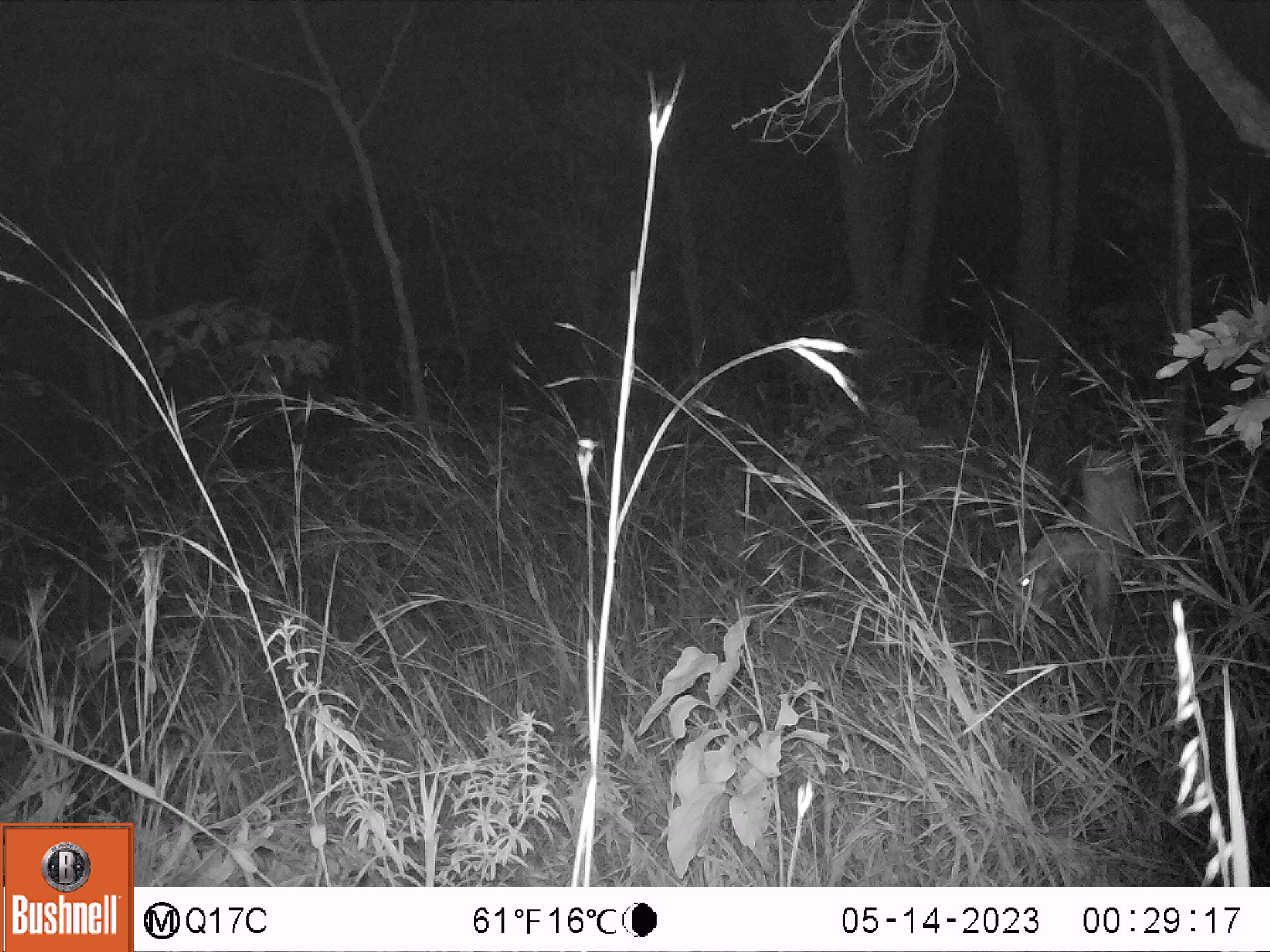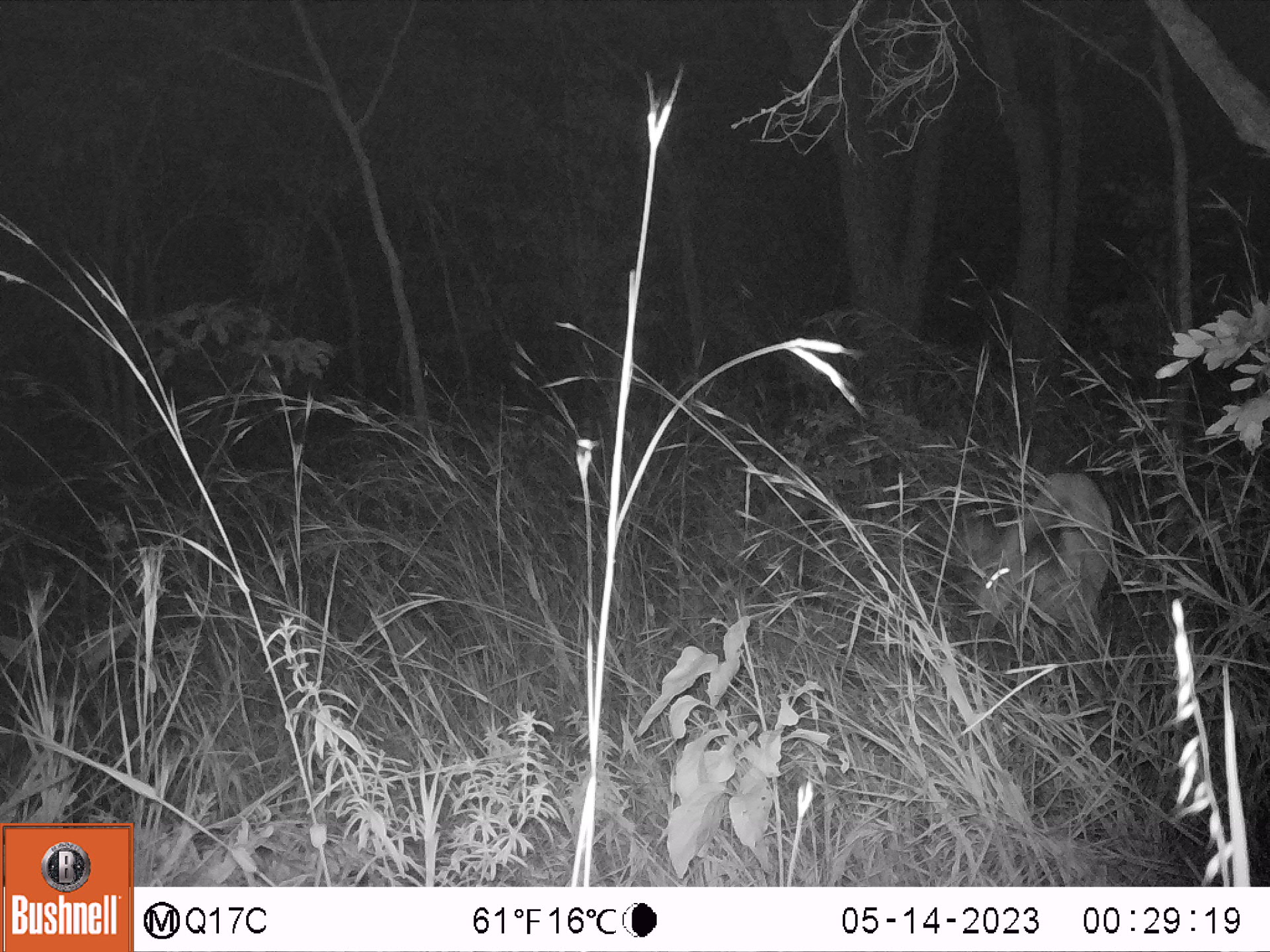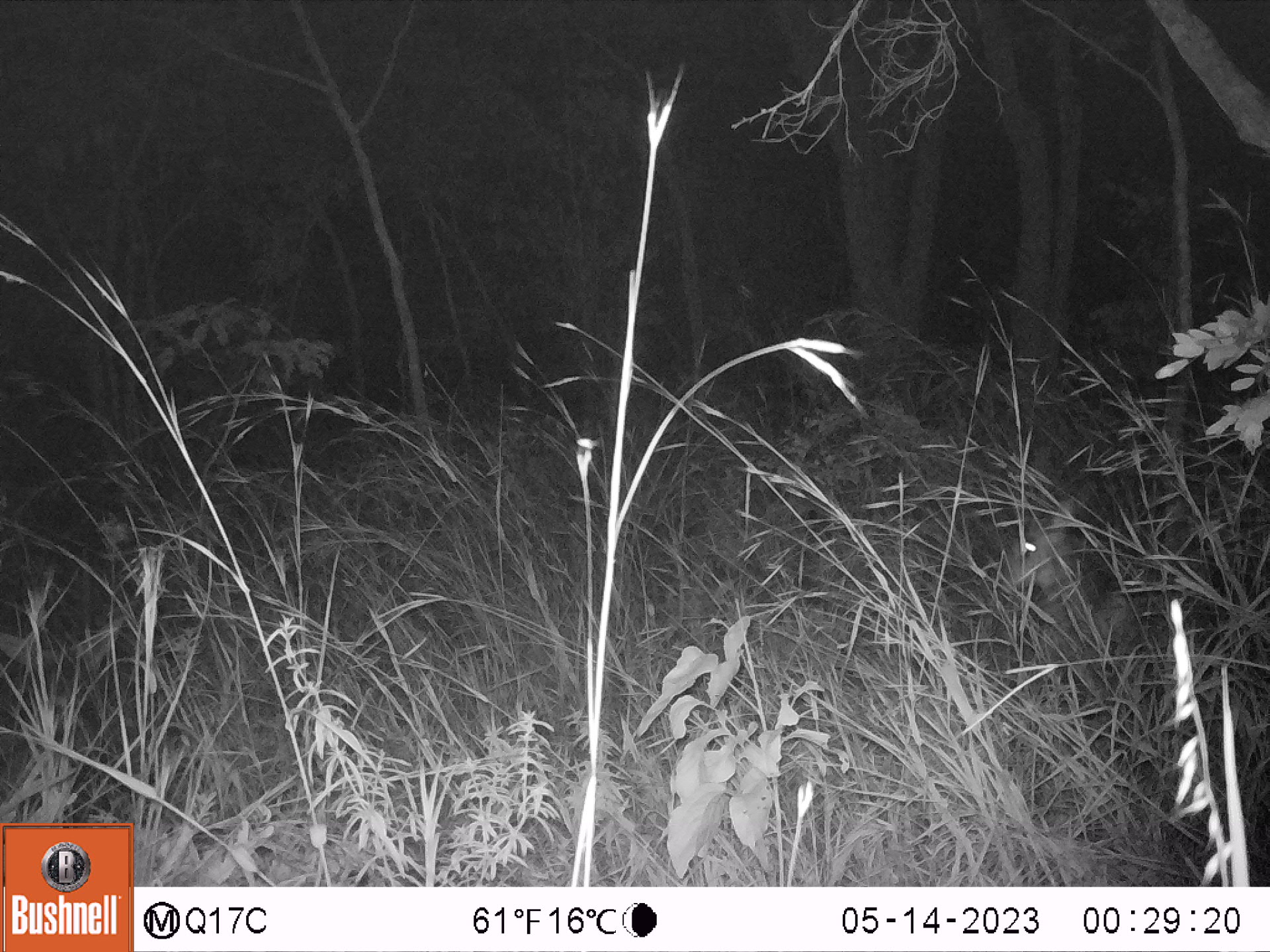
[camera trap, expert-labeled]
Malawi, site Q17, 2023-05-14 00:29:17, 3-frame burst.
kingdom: Animalia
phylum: Chordata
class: Mammalia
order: Artiodactyla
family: Bovidae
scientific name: Antilopinae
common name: small antelope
Small antelope (Antilopinae), count 1.